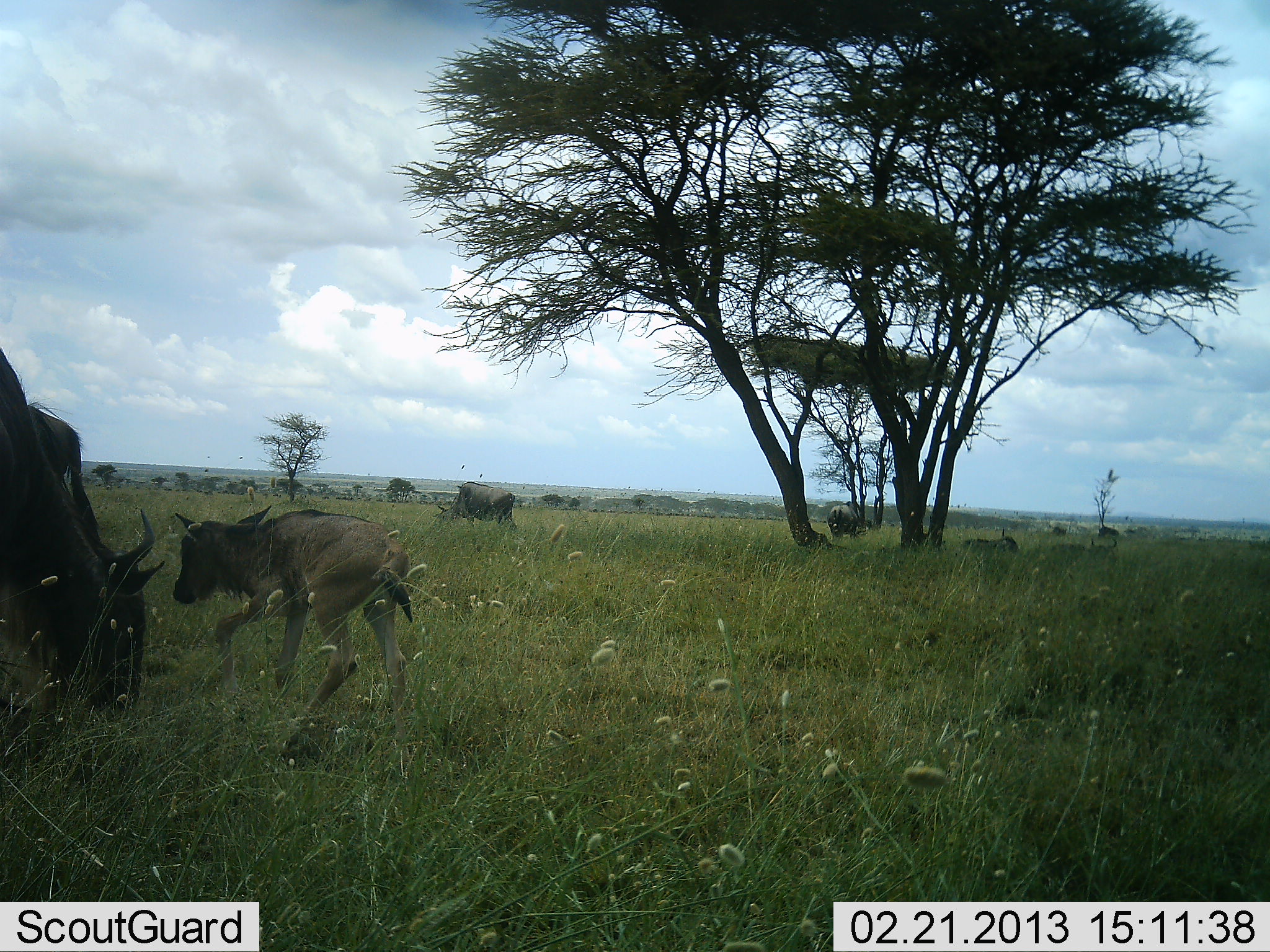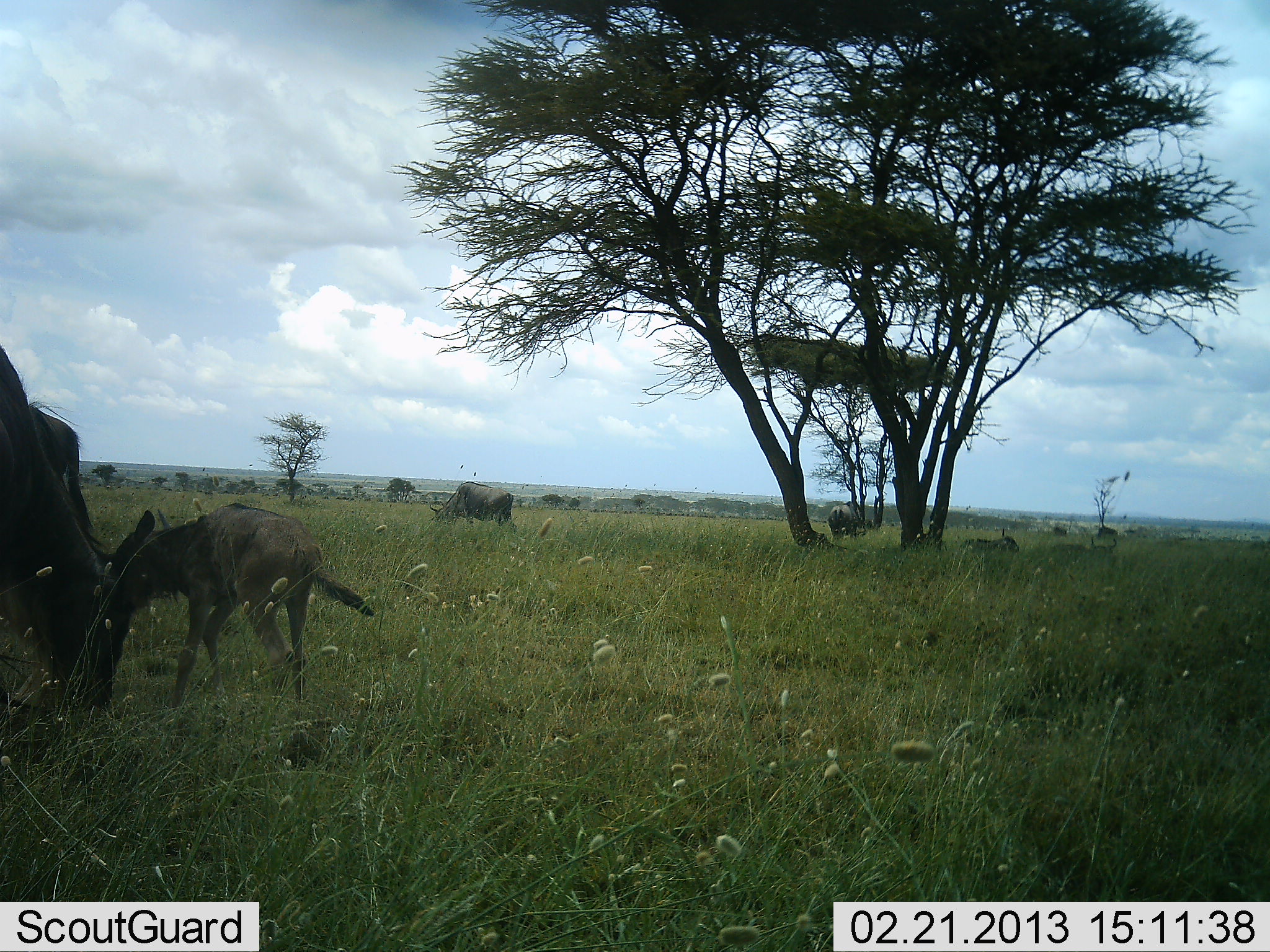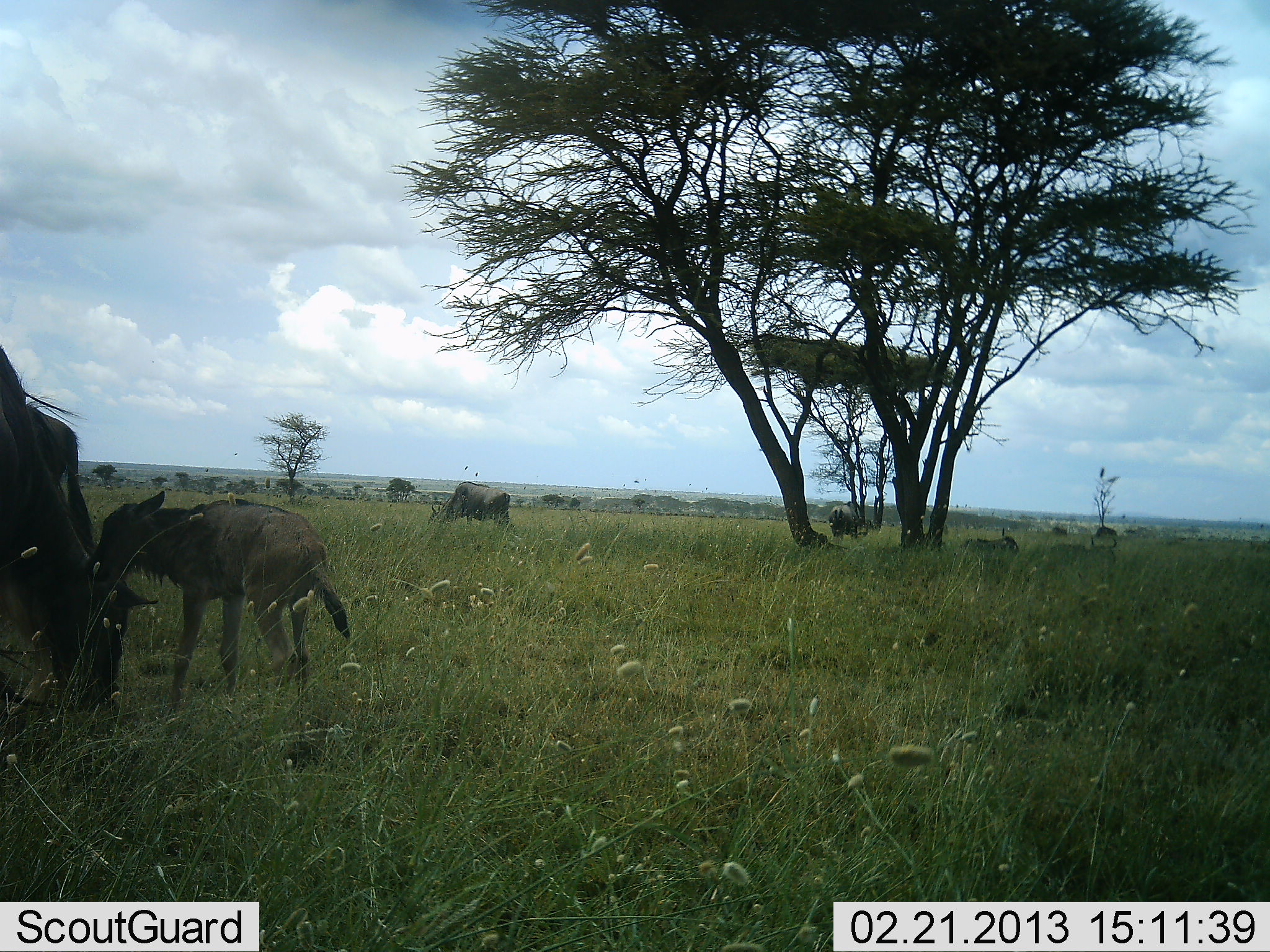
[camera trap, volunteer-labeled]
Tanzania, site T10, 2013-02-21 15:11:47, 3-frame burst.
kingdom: Animalia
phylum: Chordata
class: Mammalia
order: Artiodactyla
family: Bovidae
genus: Connochaetes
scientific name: Connochaetes taurinus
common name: blue wildebeest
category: wildebeest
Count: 6.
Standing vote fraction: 50%.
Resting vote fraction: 35%.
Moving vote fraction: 45%.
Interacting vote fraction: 20%.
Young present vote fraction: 90%.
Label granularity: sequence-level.